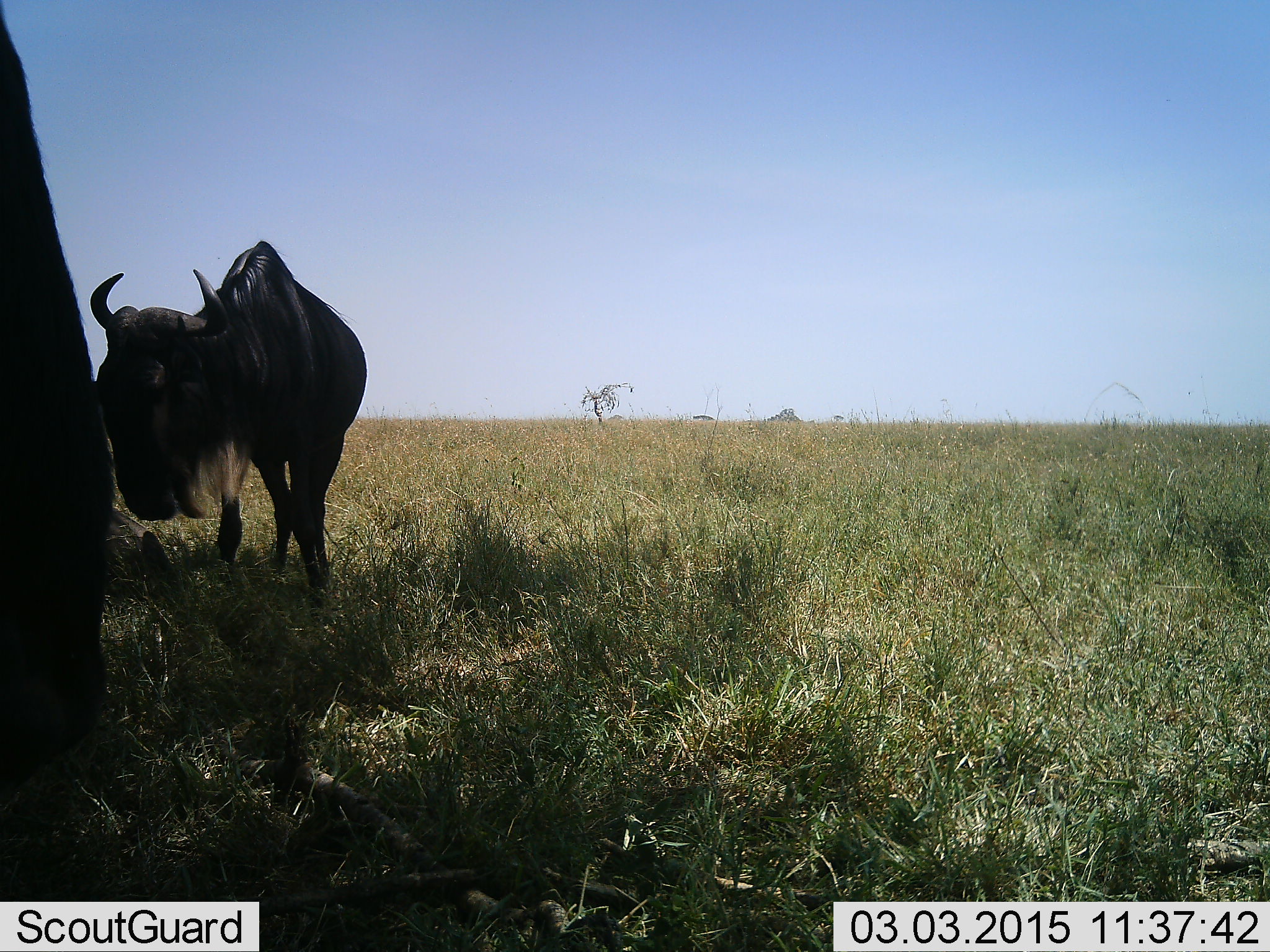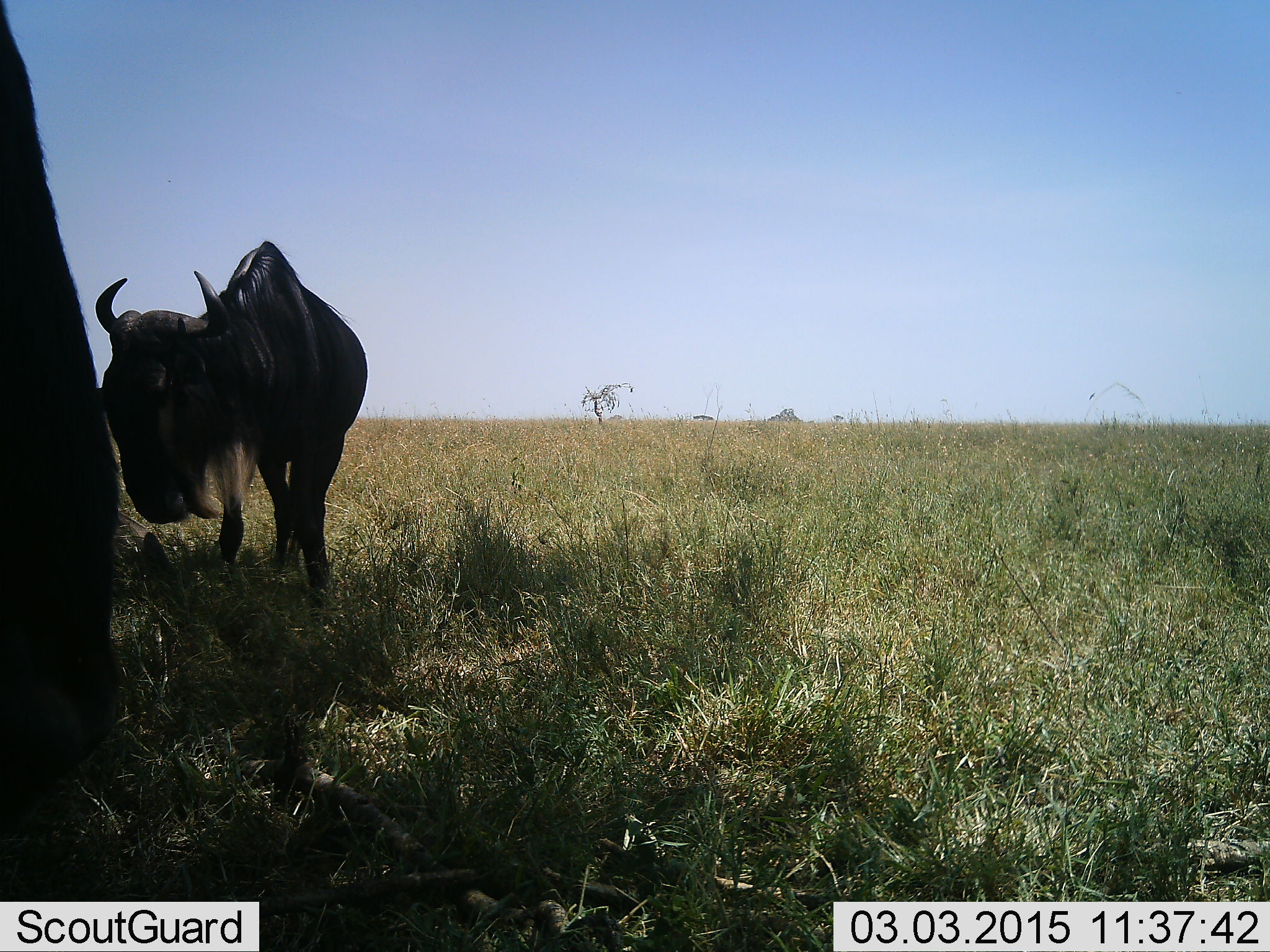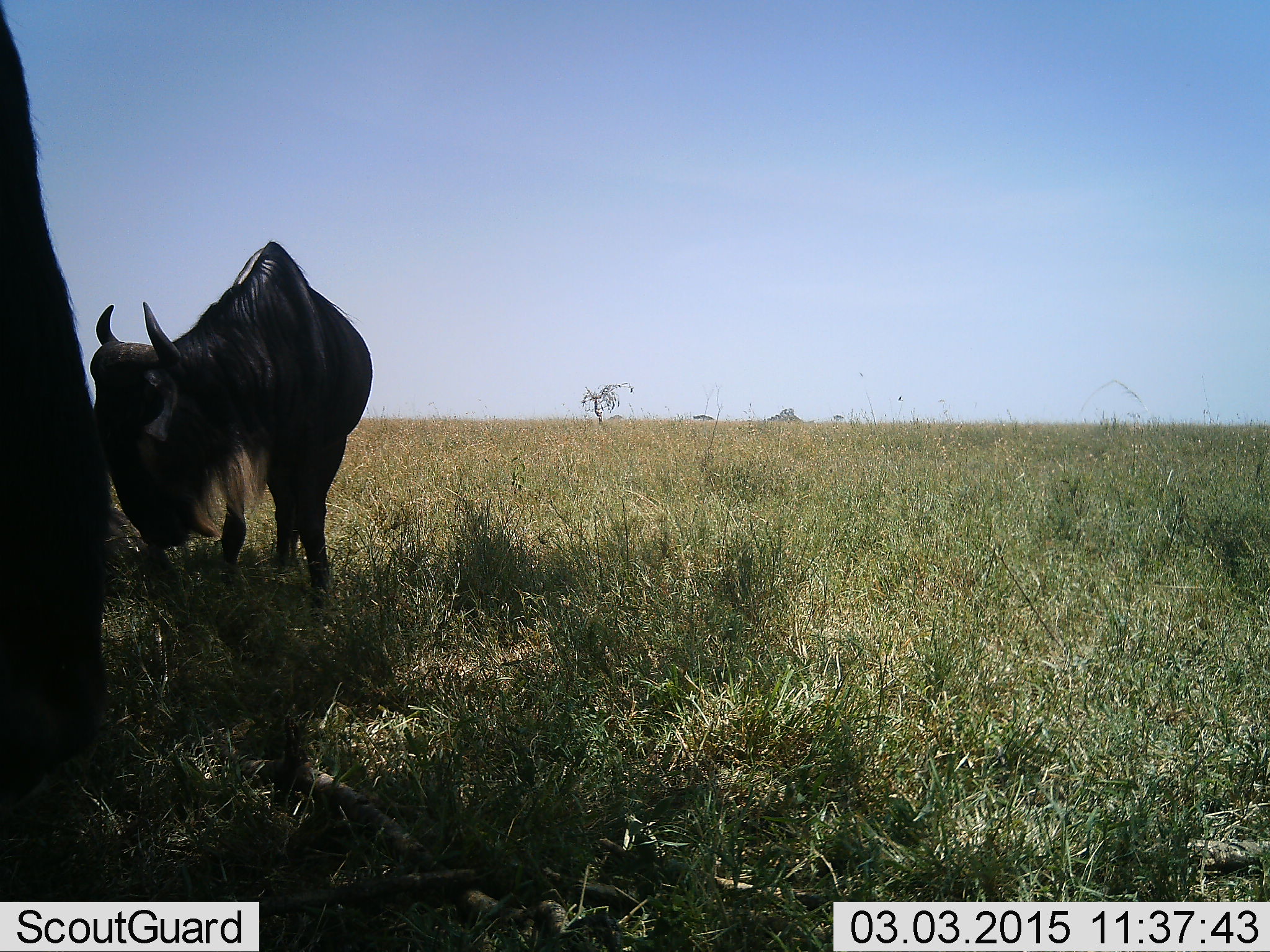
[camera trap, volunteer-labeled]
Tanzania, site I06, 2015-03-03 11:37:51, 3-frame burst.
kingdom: Animalia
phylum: Chordata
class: Mammalia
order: Artiodactyla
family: Bovidae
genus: Connochaetes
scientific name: Connochaetes taurinus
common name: blue wildebeest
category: wildebeest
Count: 2.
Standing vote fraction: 91%.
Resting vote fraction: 0%.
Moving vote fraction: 0%.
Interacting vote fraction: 0%.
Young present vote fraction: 0%.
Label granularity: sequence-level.